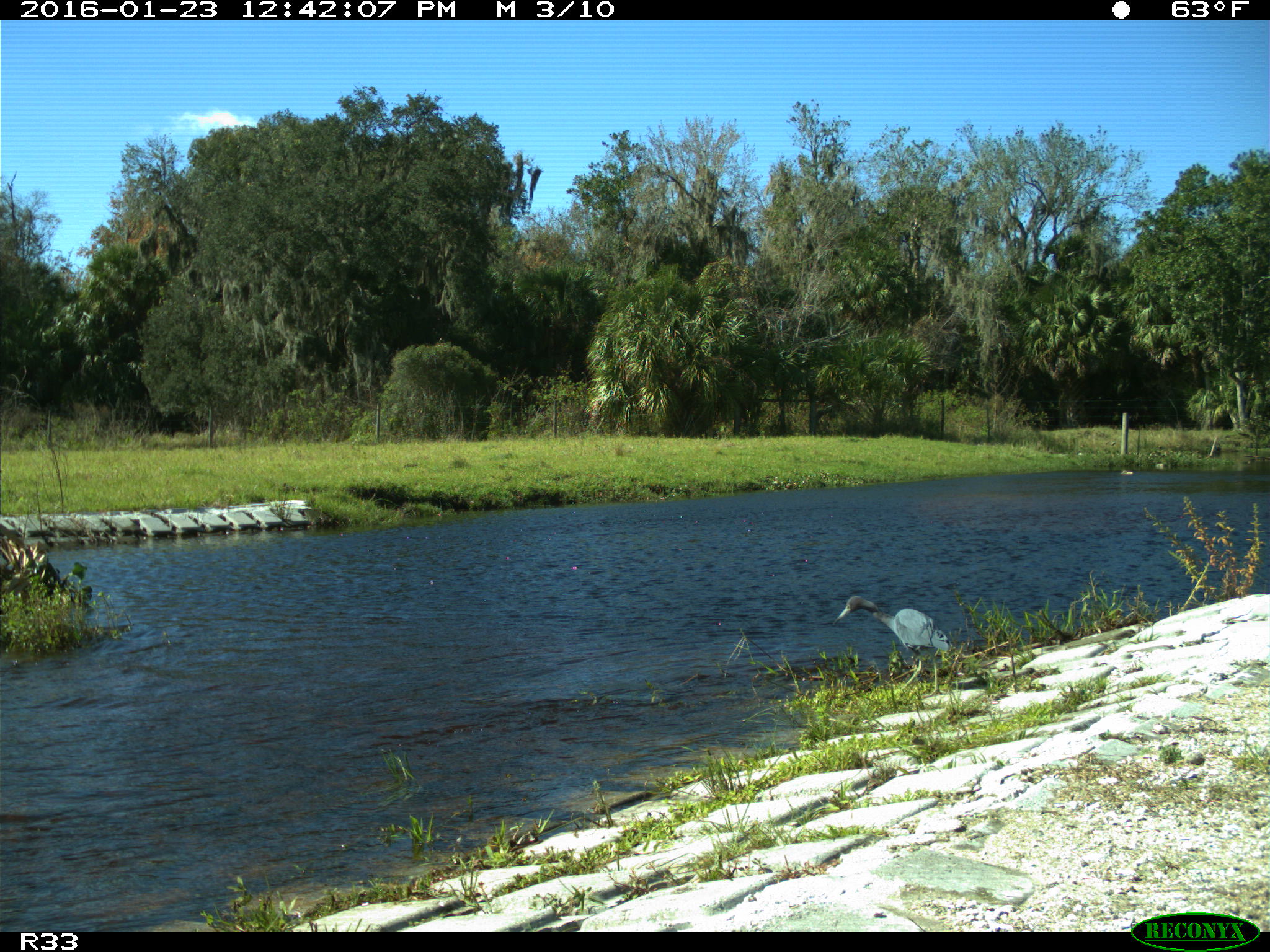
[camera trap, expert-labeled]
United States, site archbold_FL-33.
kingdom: Animalia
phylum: Chordata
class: Aves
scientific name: Aves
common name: birds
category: unidentified bird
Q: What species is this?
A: Unidentified bird (birds) (Aves).